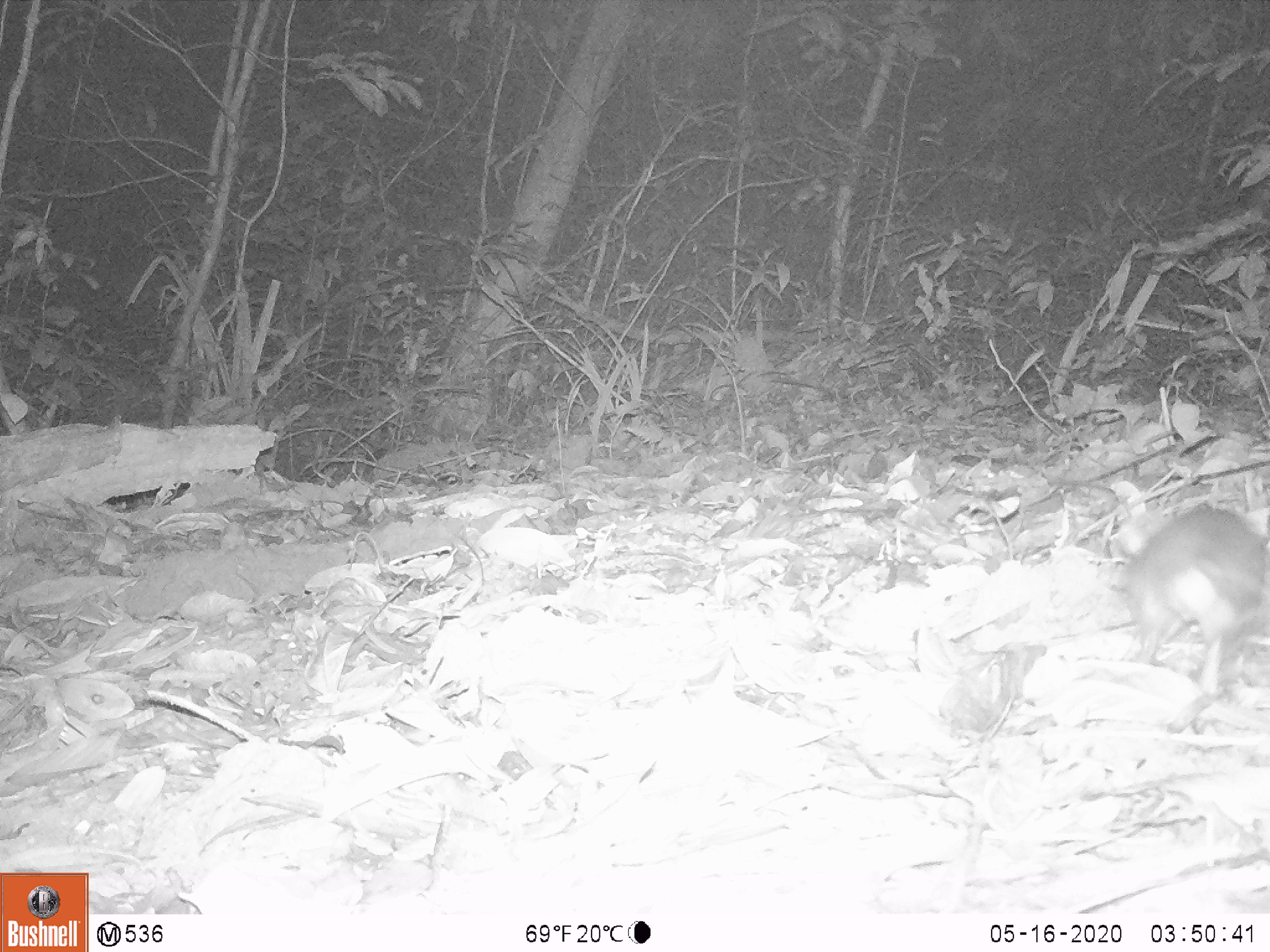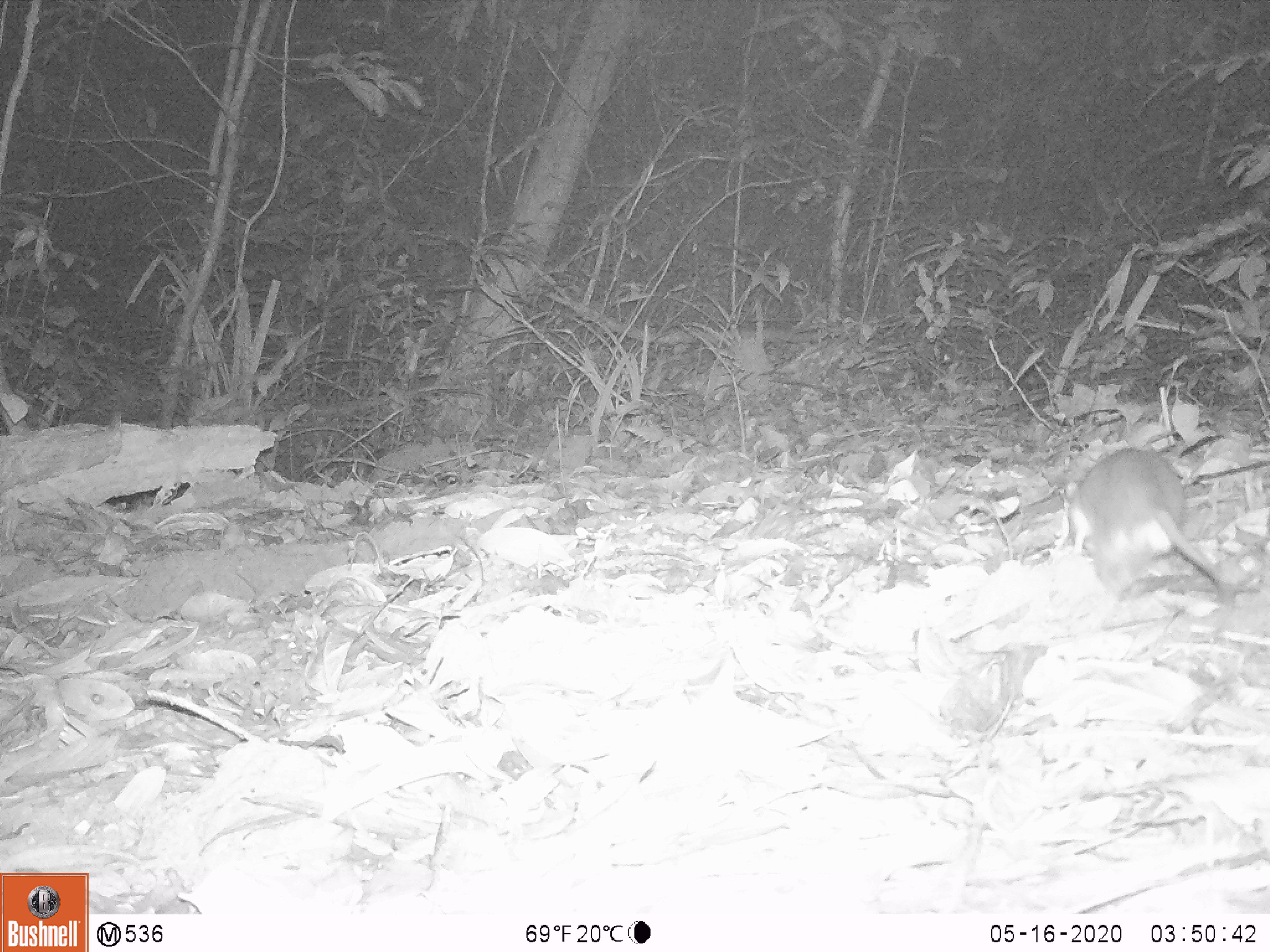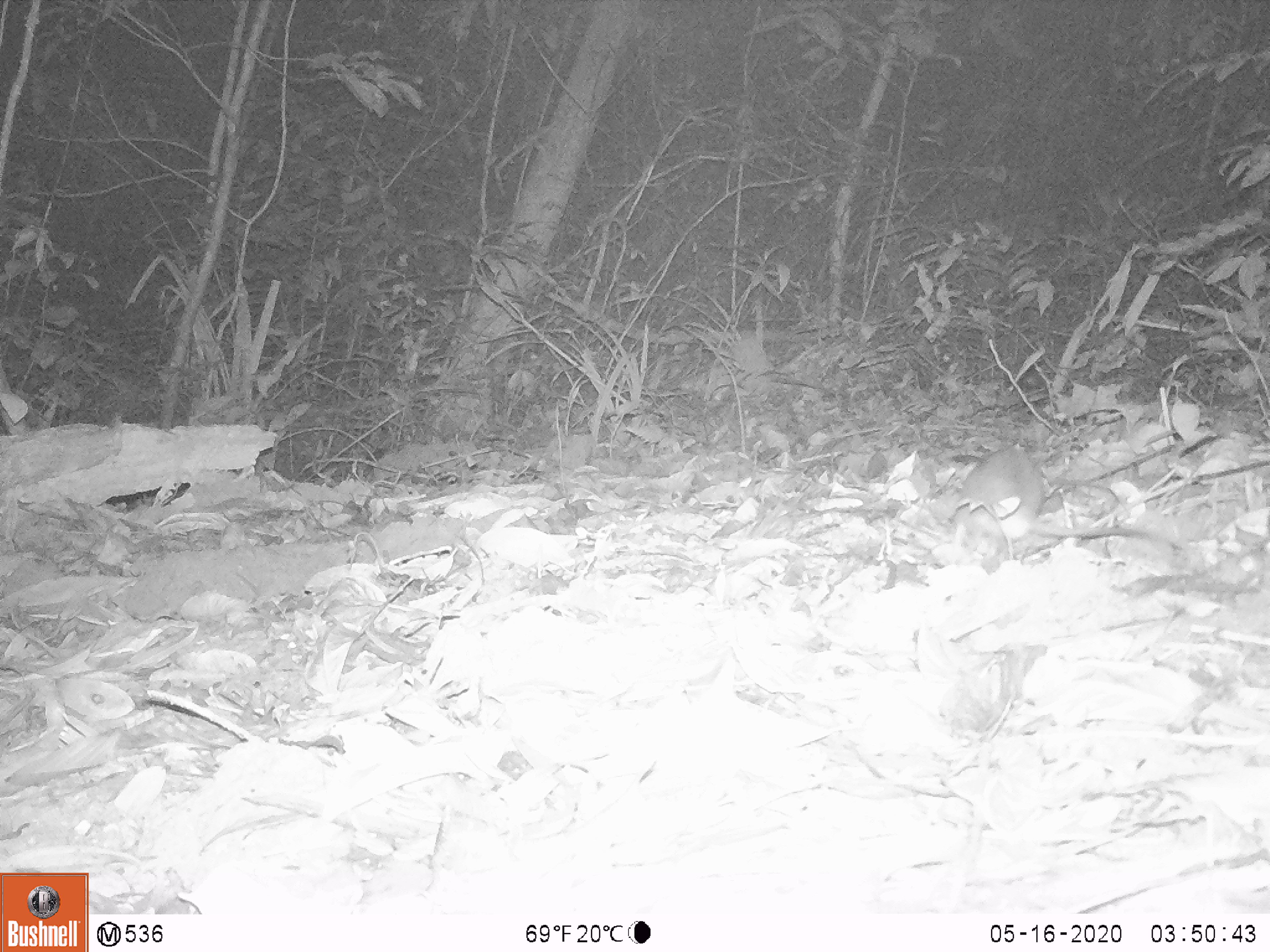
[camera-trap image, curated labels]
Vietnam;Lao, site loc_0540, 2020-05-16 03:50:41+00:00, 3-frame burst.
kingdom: Animalia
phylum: Chordata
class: Mammalia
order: Rodentia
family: Muridae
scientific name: Muridae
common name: old-world mice and rats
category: unidentified murid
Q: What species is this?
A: Unidentified murid (old-world mice and rats) (Muridae).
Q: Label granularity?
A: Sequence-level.